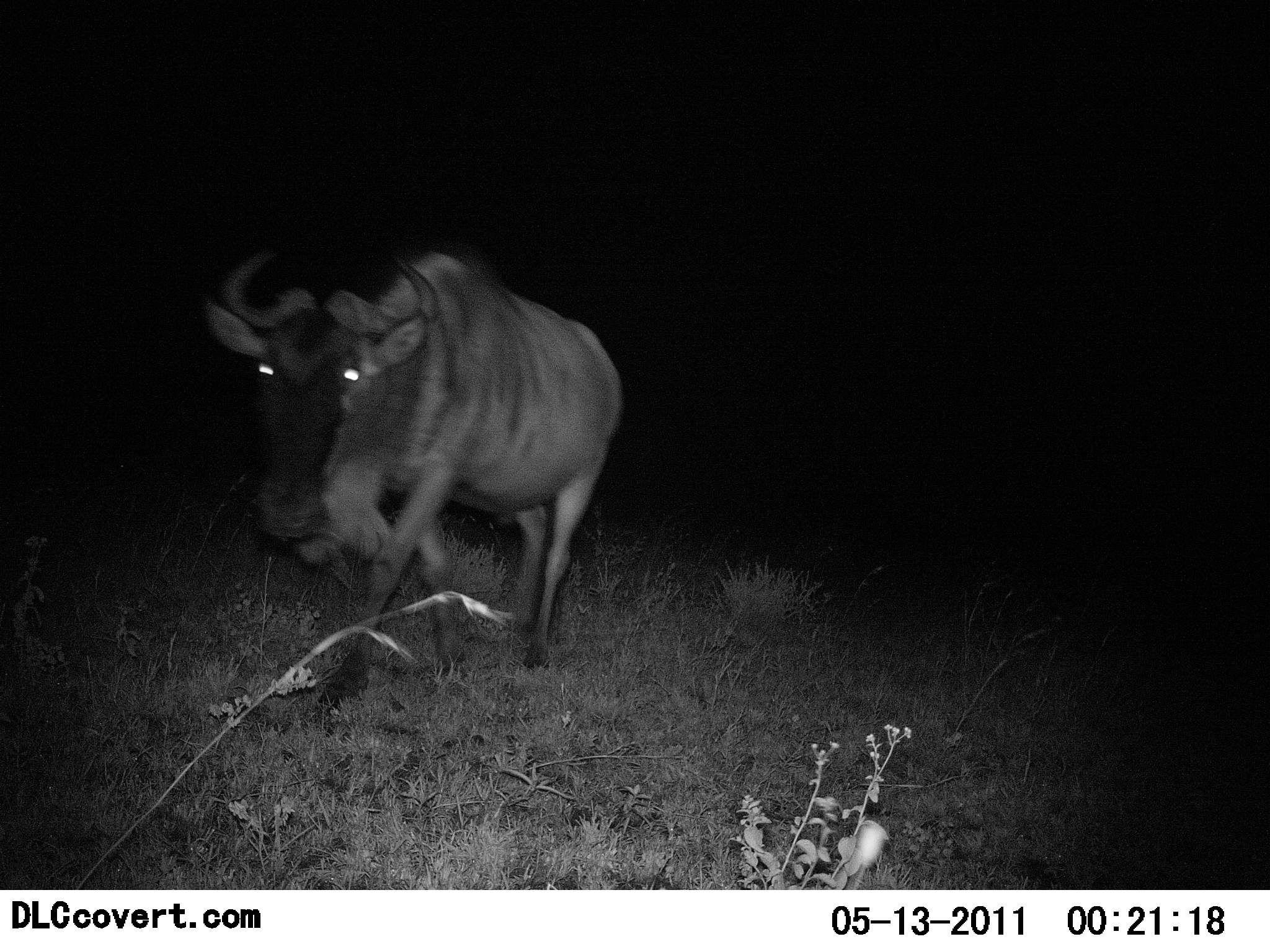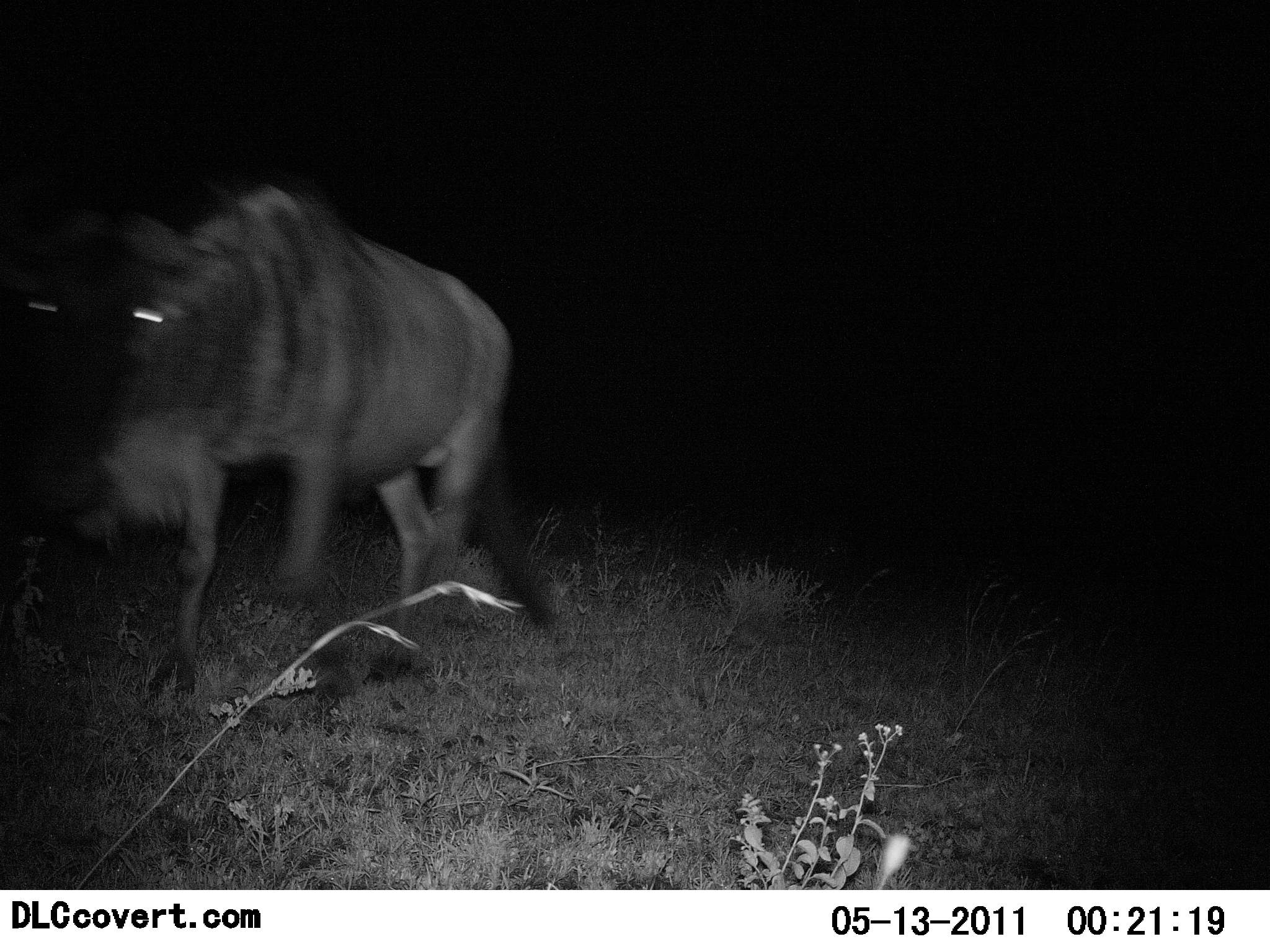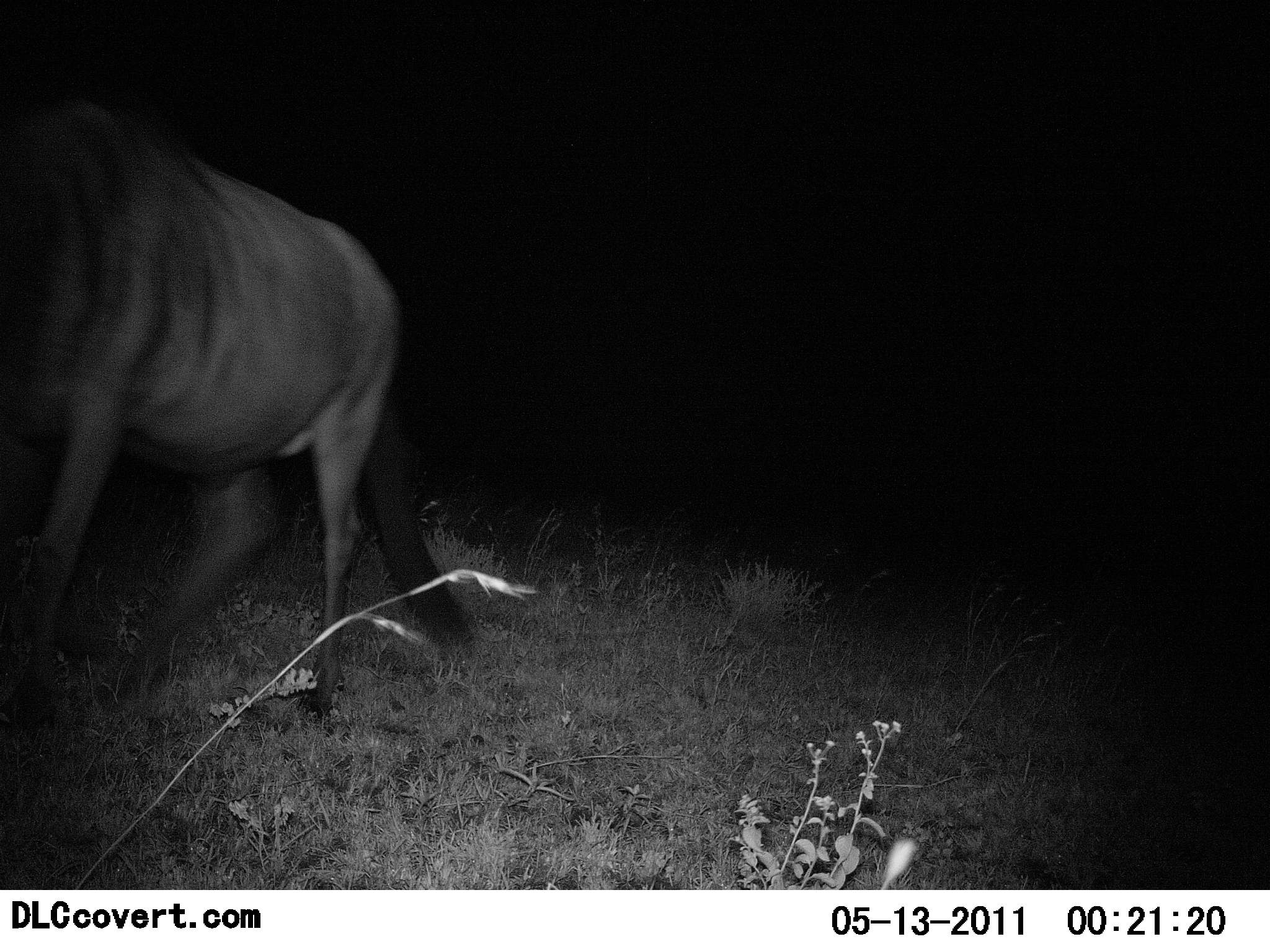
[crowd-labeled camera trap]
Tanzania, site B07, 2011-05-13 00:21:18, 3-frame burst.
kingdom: Animalia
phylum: Chordata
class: Mammalia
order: Artiodactyla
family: Bovidae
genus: Connochaetes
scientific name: Connochaetes taurinus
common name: blue wildebeest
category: wildebeest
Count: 1.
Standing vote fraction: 0%.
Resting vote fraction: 0%.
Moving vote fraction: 100%.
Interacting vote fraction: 0%.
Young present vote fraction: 0%.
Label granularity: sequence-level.